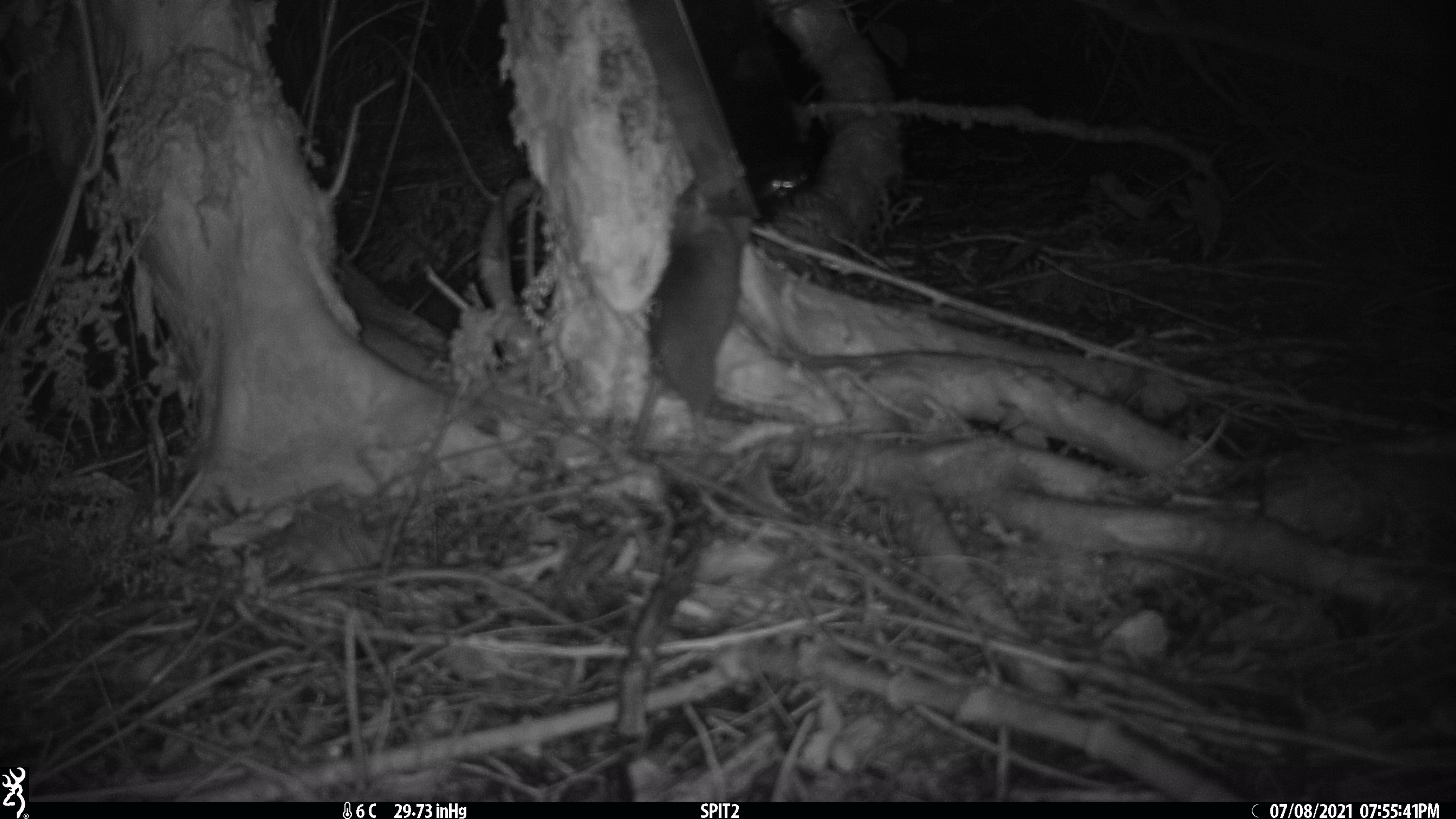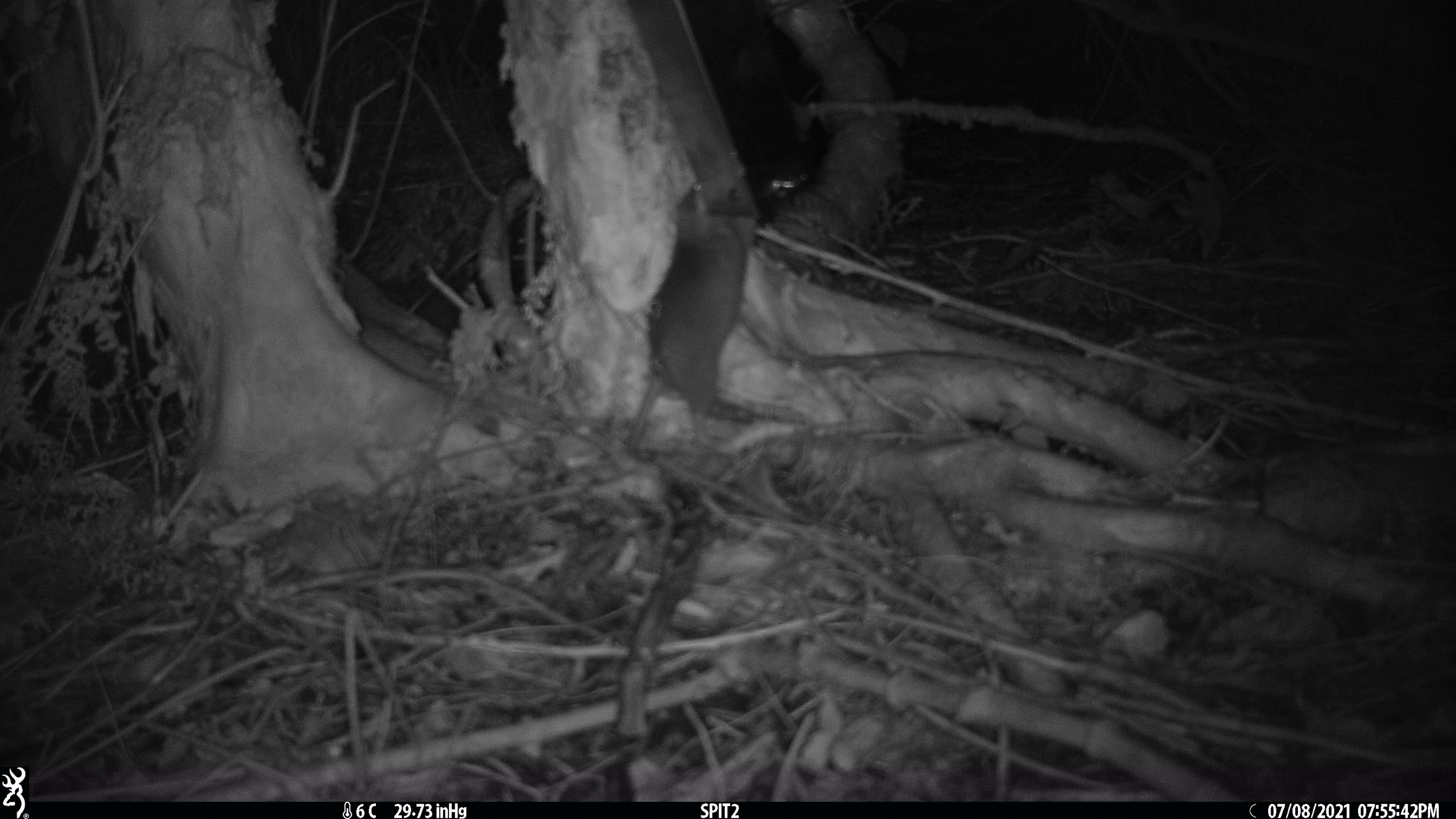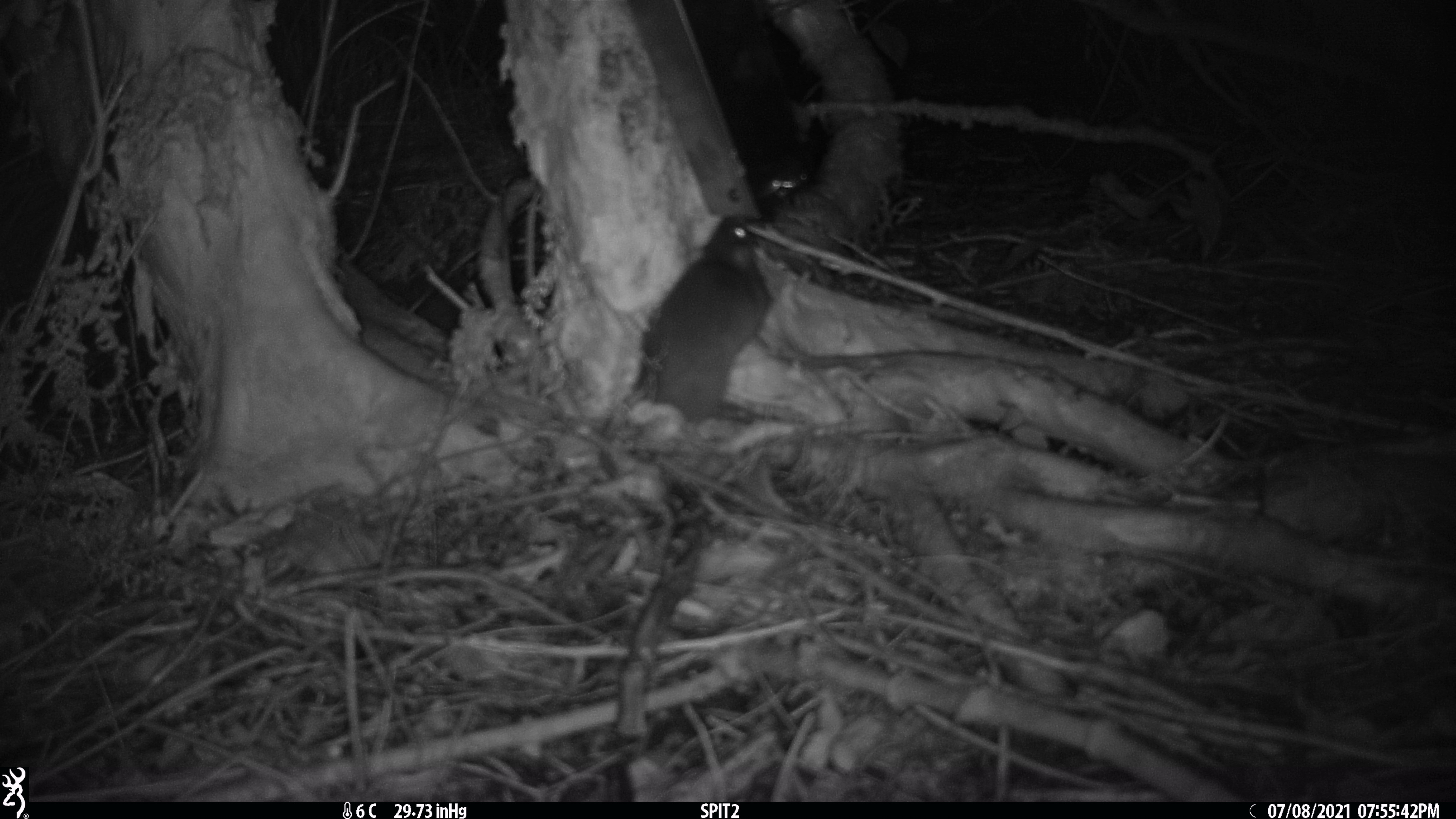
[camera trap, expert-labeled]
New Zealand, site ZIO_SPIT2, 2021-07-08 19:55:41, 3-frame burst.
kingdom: Animalia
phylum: Chordata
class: Mammalia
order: Rodentia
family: Muridae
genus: Rattus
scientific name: Rattus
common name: rat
Rat (Rattus).